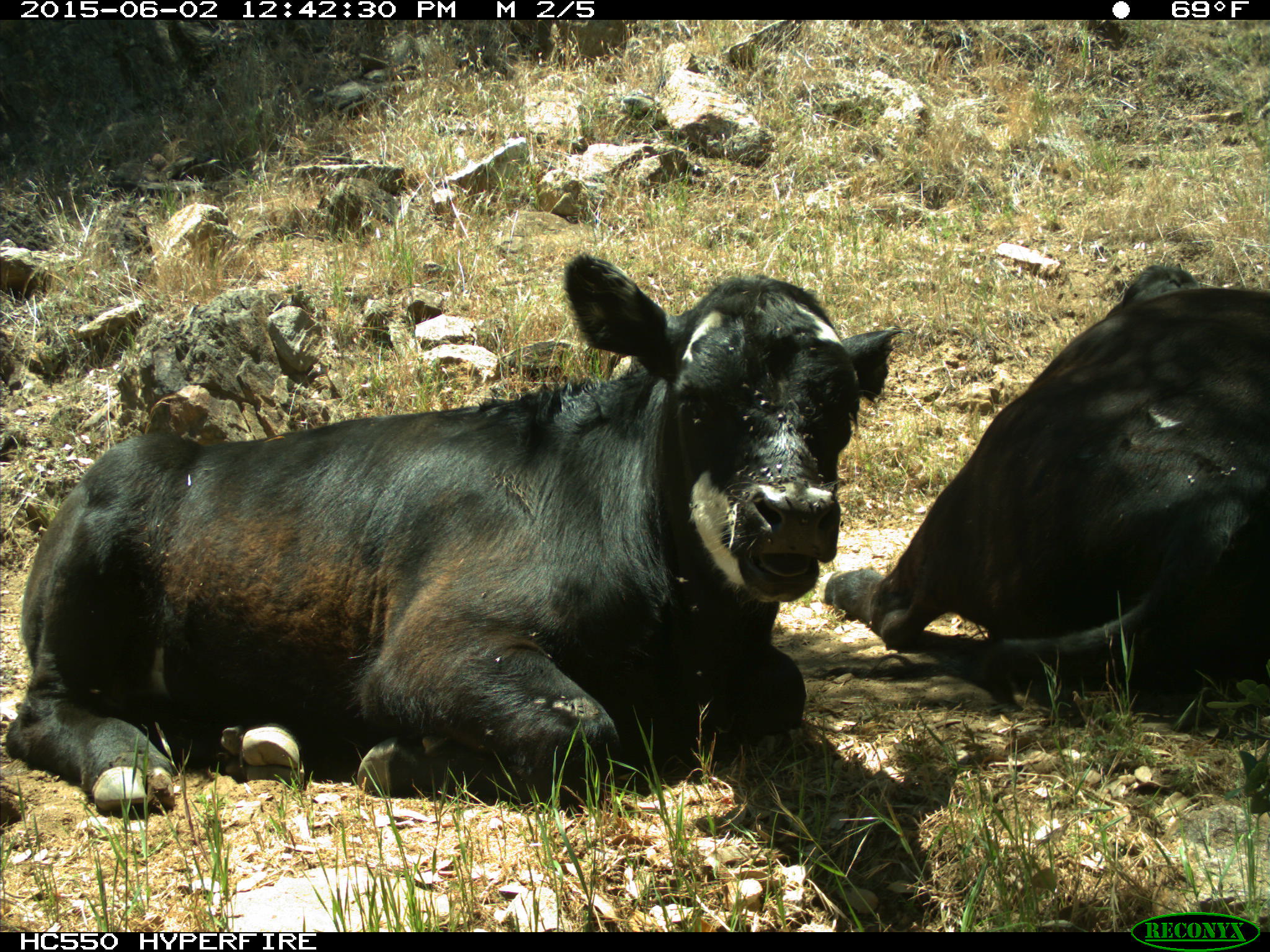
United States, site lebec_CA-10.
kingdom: Animalia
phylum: Chordata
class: Mammalia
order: Artiodactyla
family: Bovidae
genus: Bos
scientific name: Bos taurus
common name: domestic cow